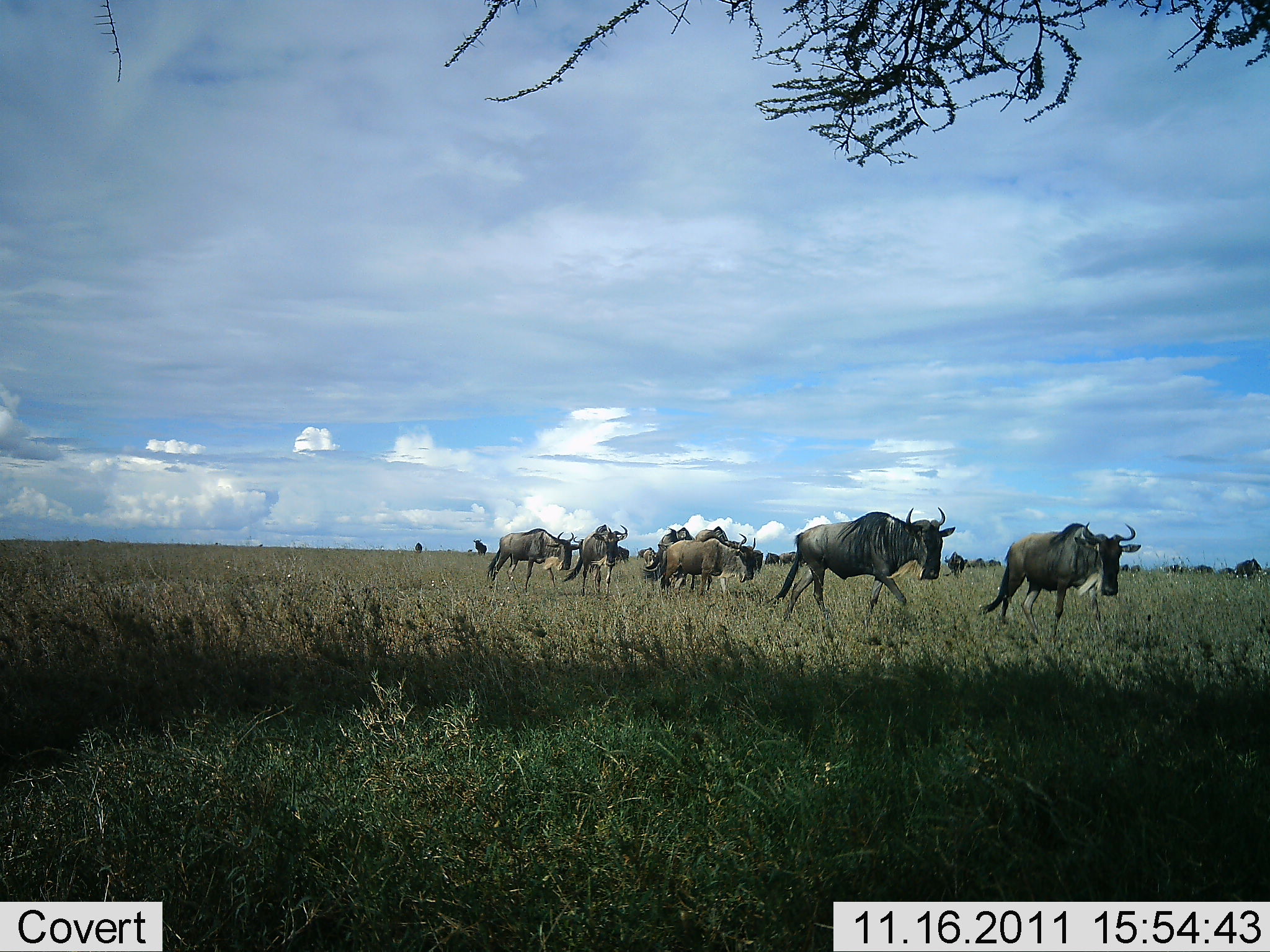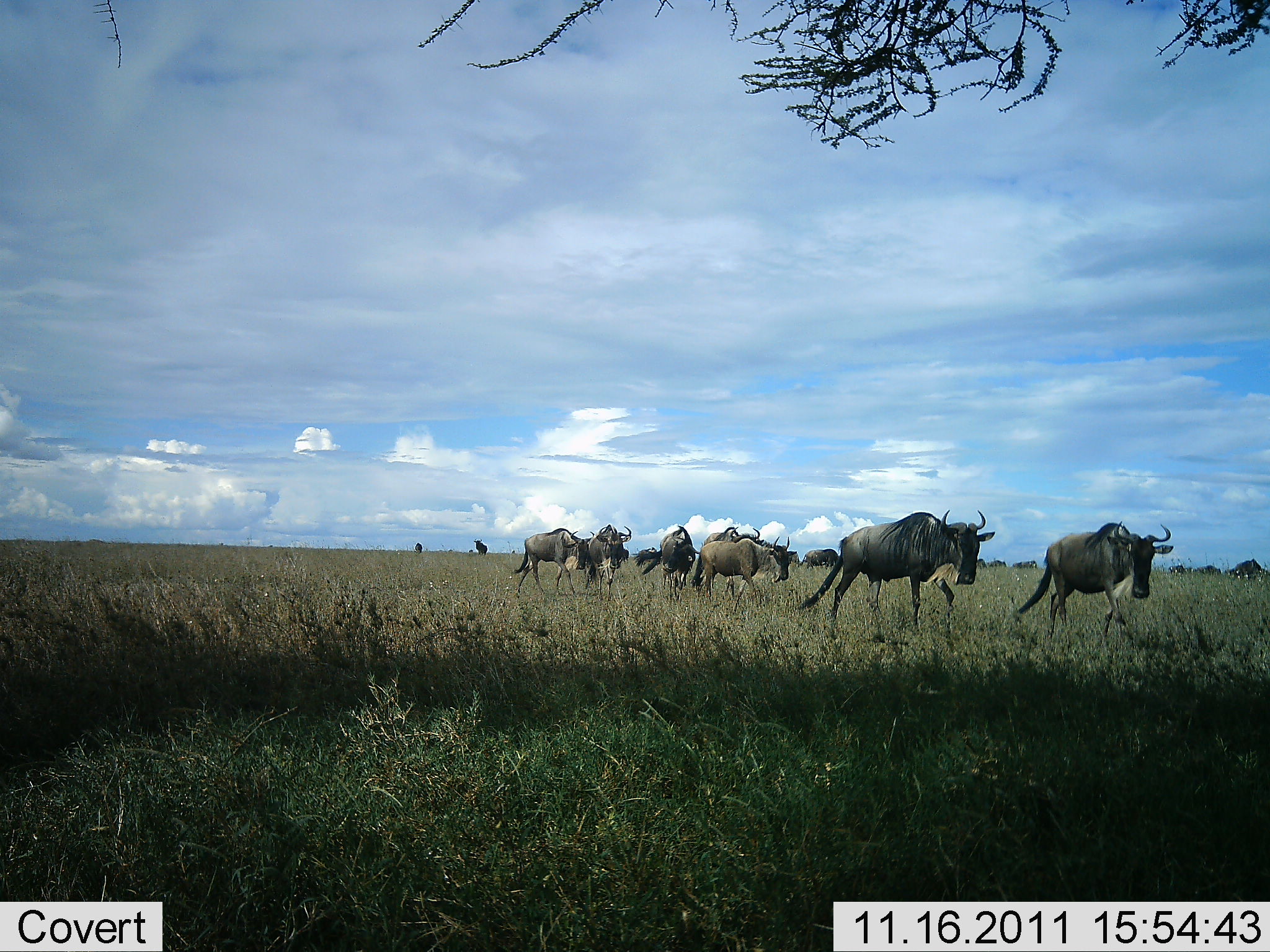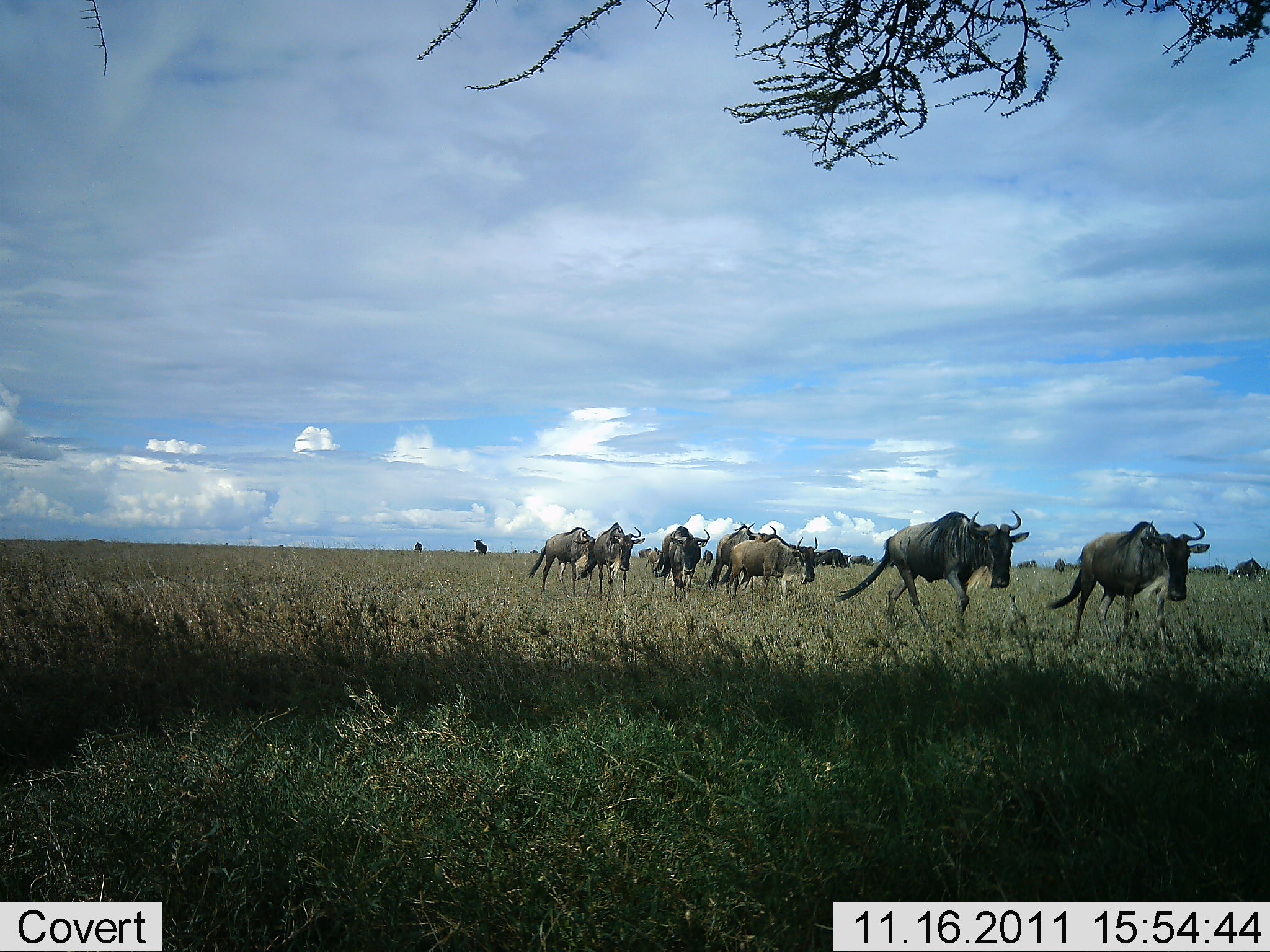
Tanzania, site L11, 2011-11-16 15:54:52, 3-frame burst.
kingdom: Animalia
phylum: Chordata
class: Mammalia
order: Artiodactyla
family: Bovidae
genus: Connochaetes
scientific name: Connochaetes taurinus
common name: blue wildebeest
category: wildebeest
Wildebeest (blue wildebeest) (Connochaetes taurinus), count 9. Behavior (volunteer vote fractions): standing 8%, resting 0%, moving 100%, interacting 8%. Young present (vote fraction): 0%. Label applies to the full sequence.